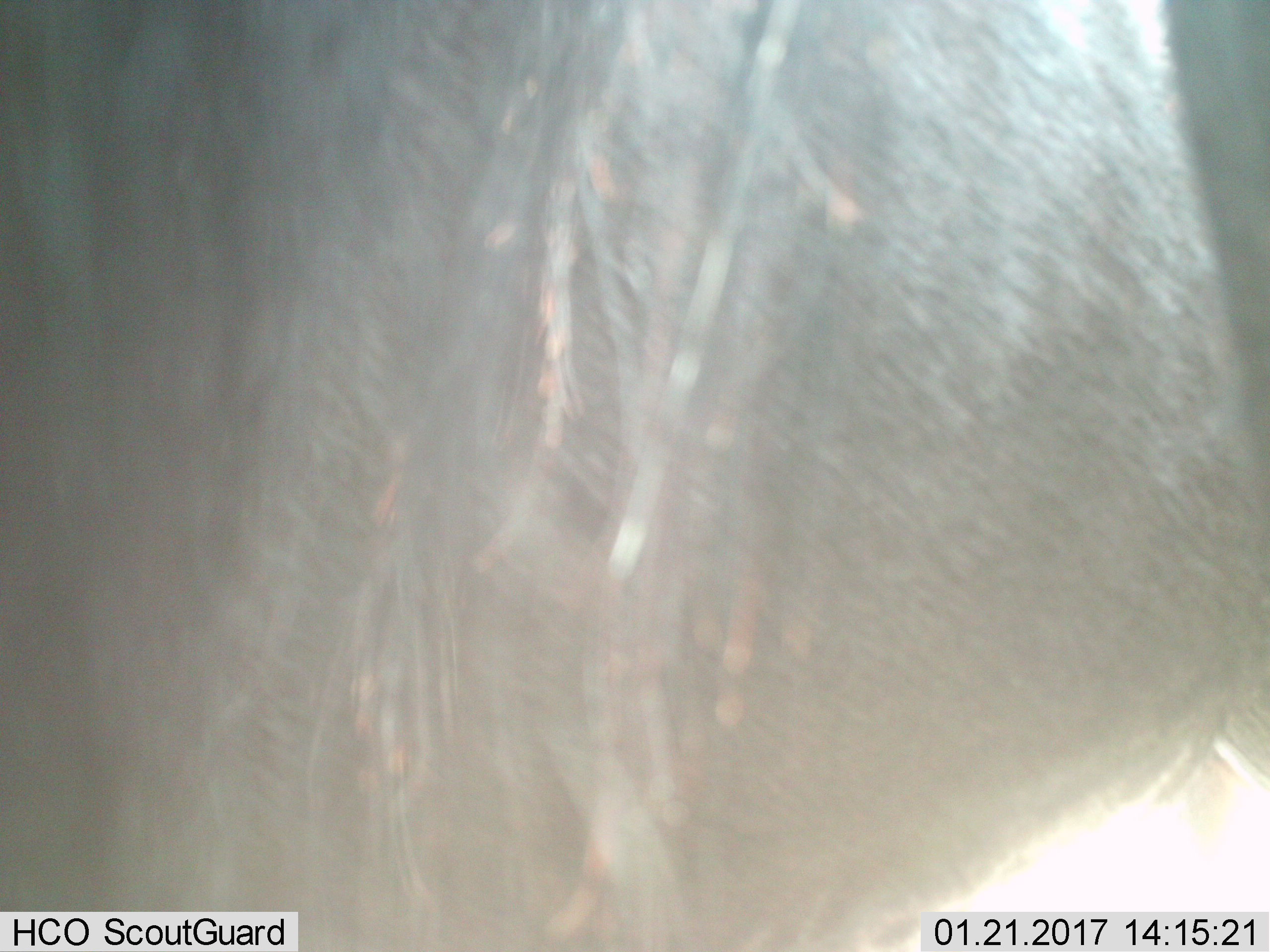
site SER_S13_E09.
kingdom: Animalia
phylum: Chordata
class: Mammalia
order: Artiodactyla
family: Bovidae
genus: Connochaetes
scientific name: Connochaetes taurinus taurinus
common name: blue wildebeest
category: wildebeestblue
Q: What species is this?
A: Wildebeestblue (blue wildebeest) (Connochaetes taurinus taurinus).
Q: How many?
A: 1.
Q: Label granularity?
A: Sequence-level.